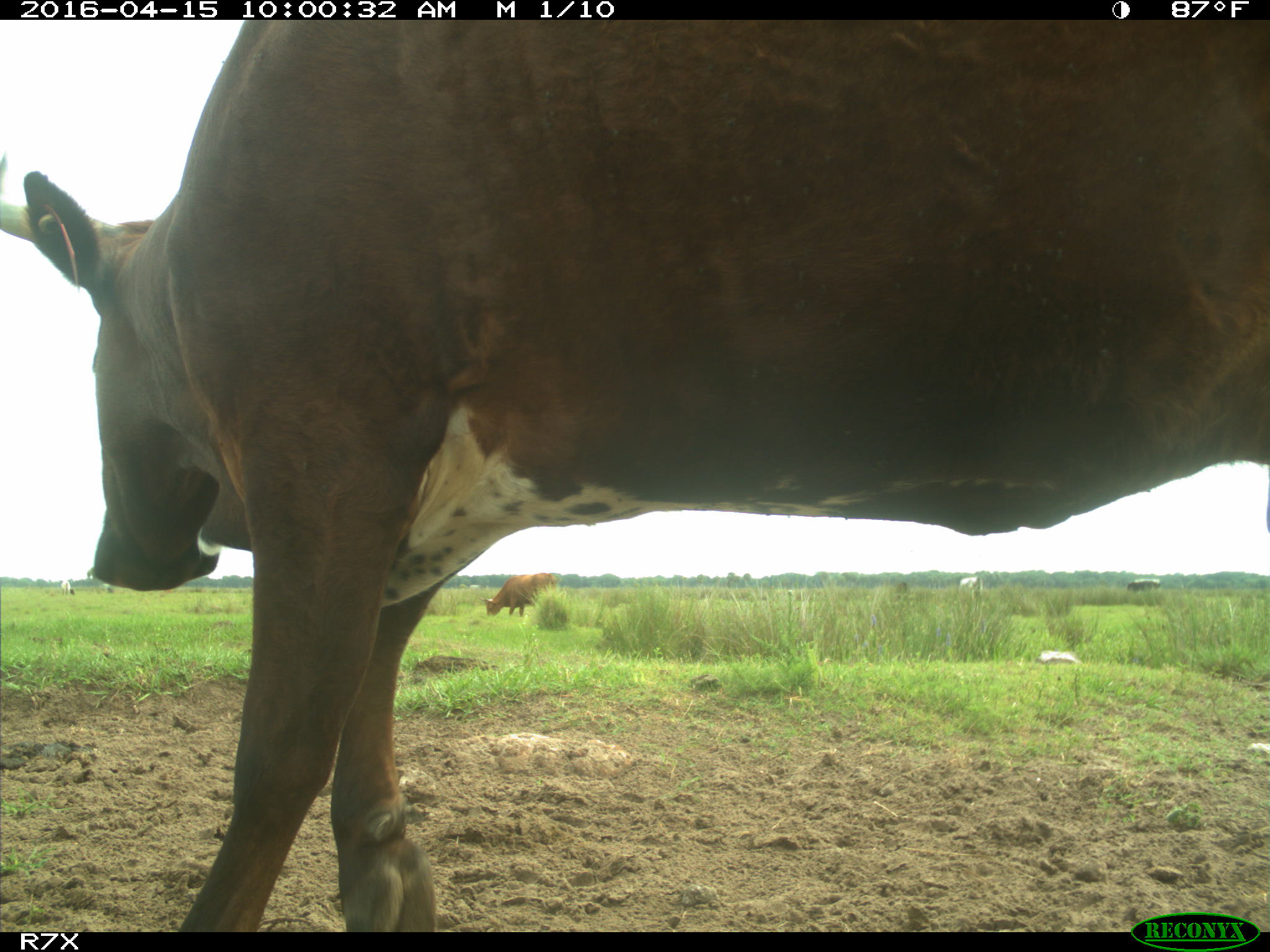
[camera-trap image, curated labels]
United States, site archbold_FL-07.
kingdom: Animalia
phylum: Chordata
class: Mammalia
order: Artiodactyla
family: Bovidae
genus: Bos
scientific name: Bos taurus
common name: domestic cow